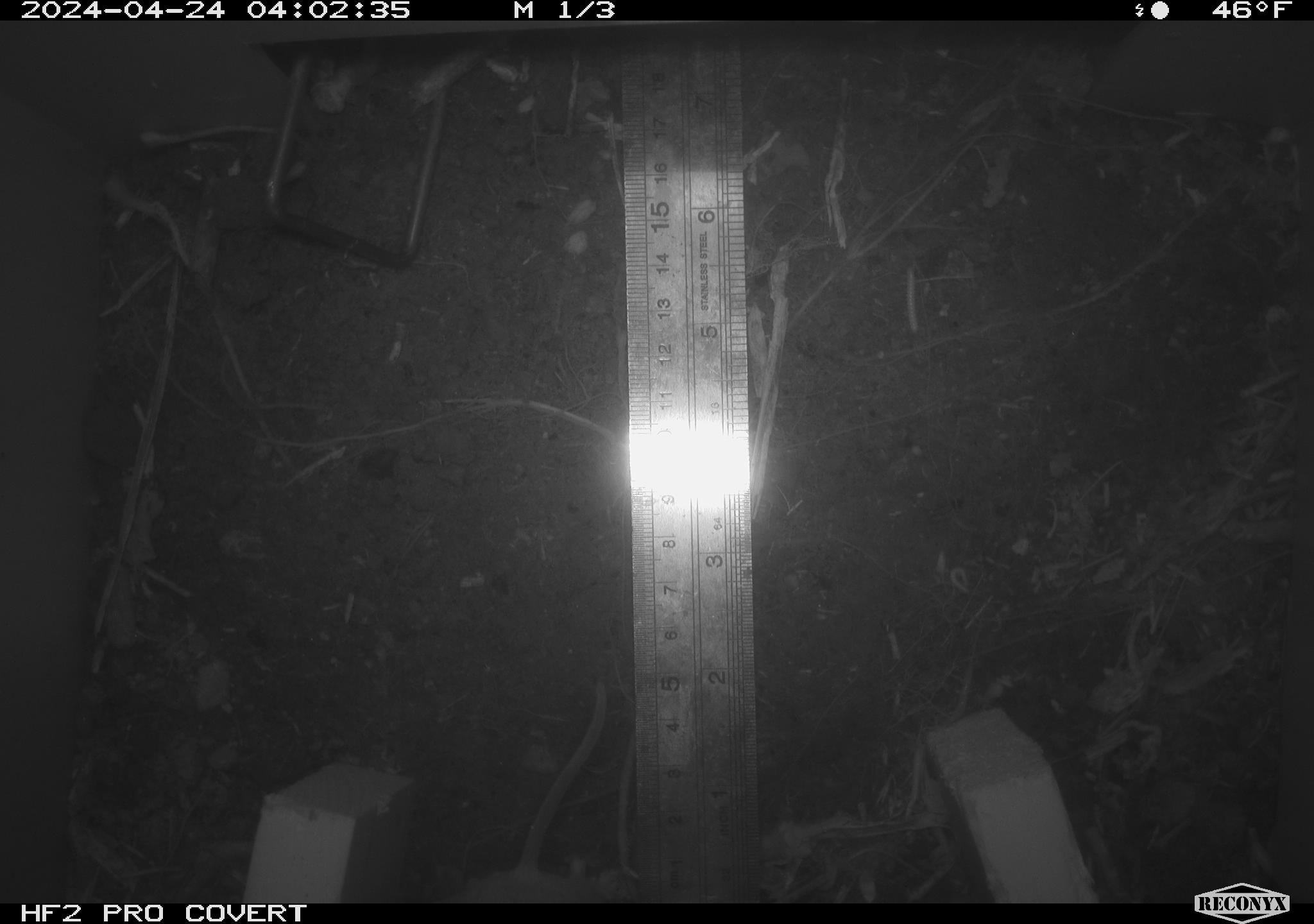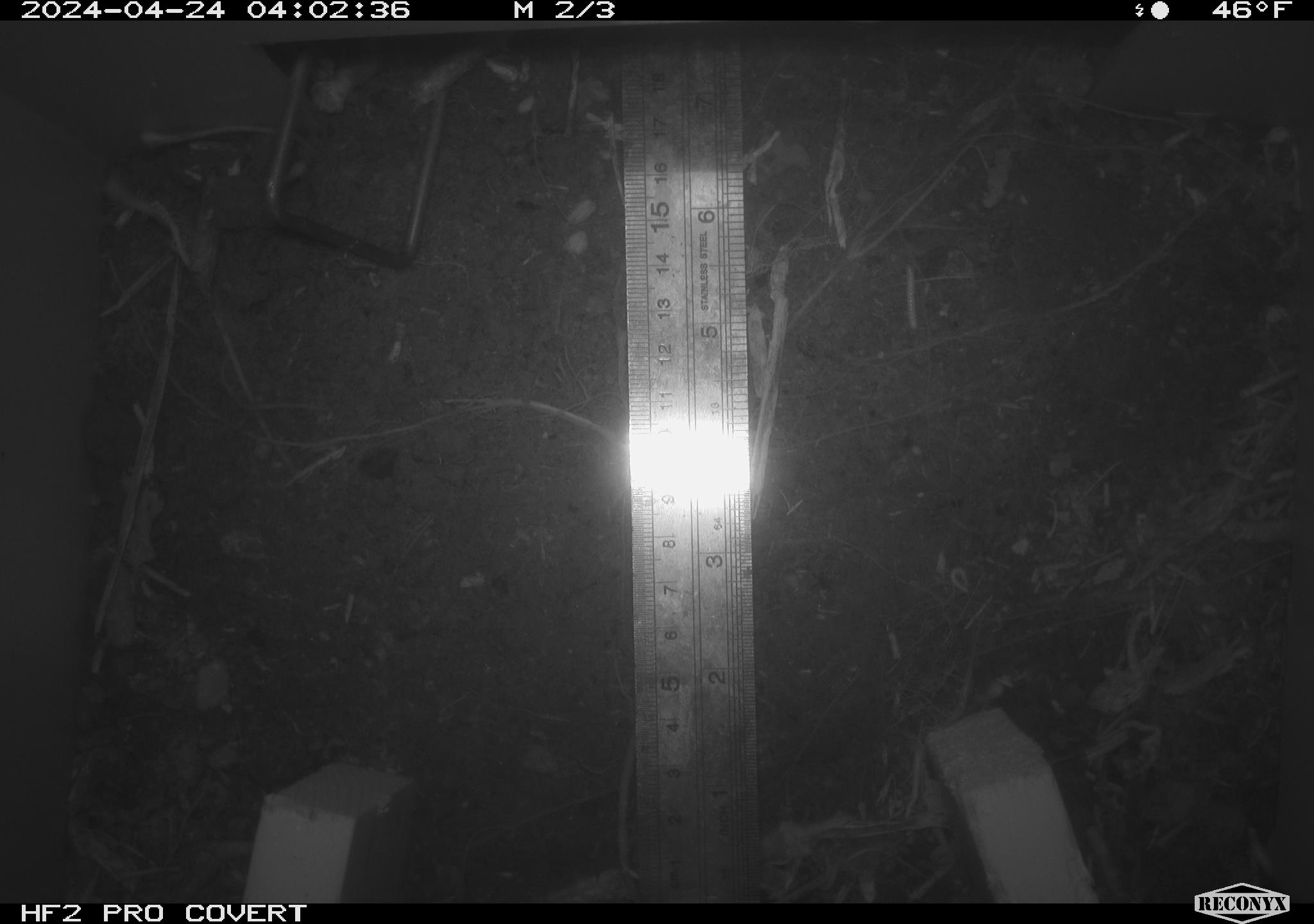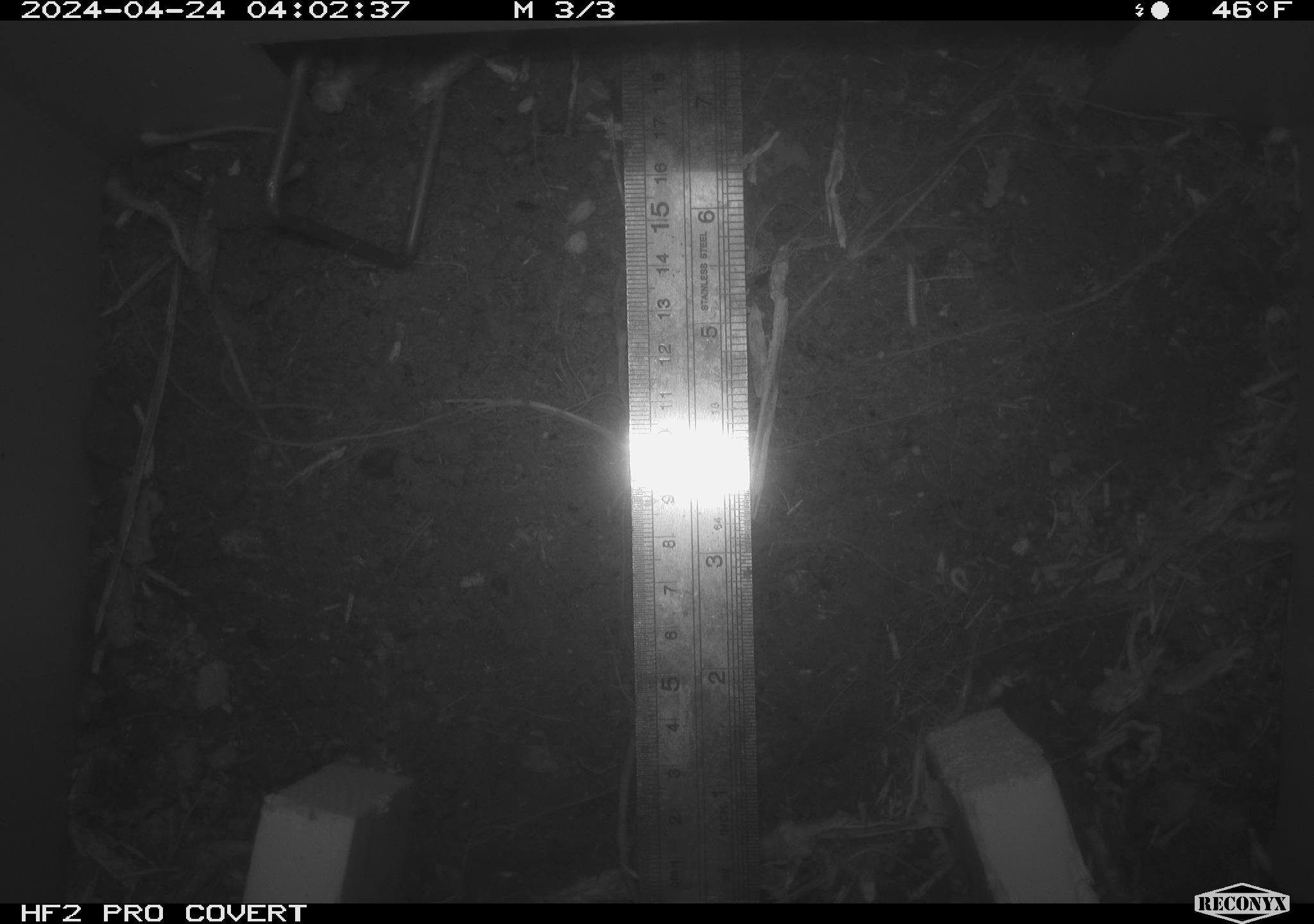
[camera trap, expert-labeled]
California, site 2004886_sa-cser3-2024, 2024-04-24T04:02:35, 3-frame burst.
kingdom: Animalia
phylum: Chordata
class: Mammalia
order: Rodentia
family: Cricetidae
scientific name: Cricetidae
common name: hamsters, voles, lemmings, and allies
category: cricetidae family